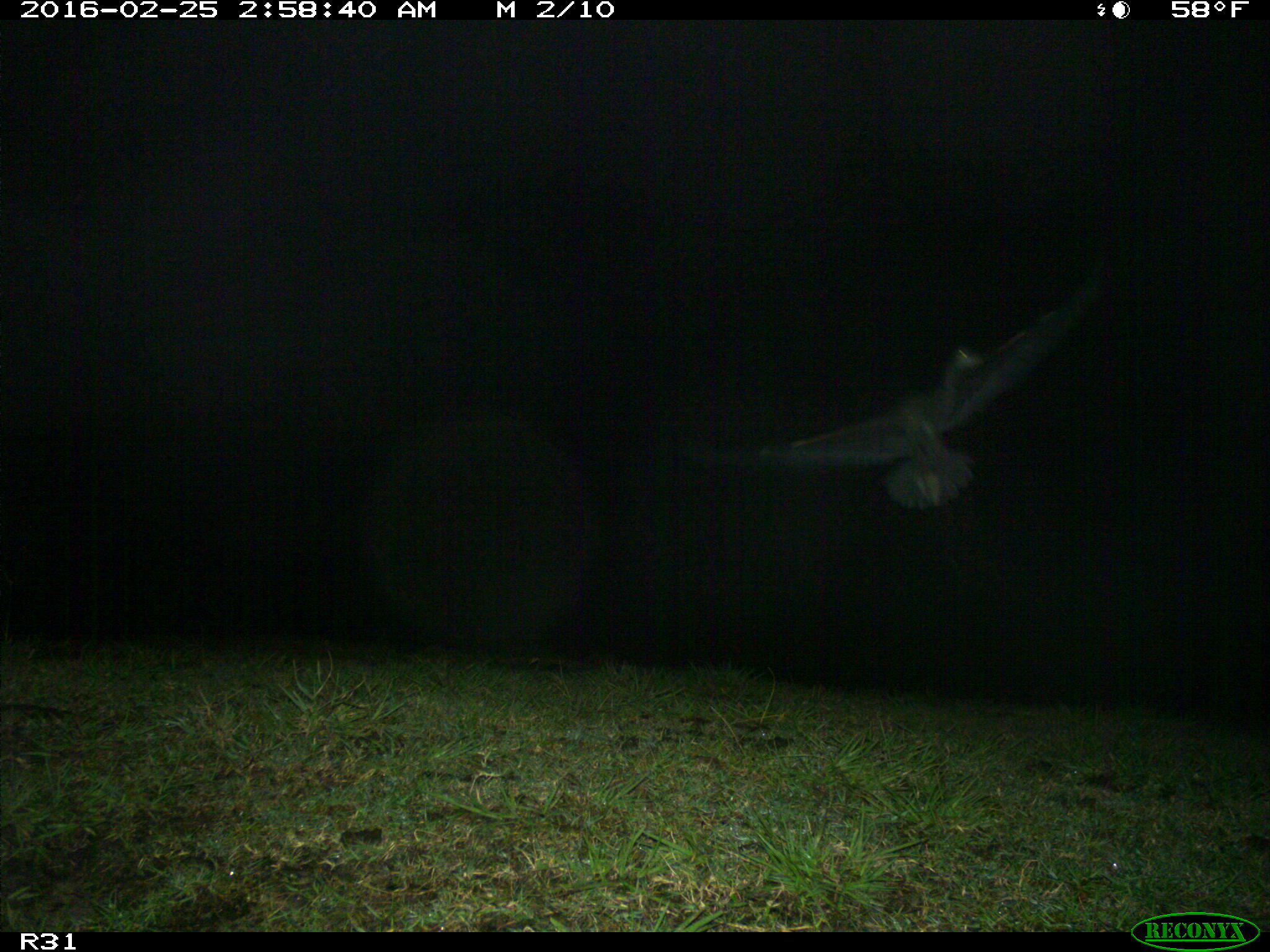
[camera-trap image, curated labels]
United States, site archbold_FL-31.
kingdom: Animalia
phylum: Chordata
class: Aves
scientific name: Aves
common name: birds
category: unidentified bird